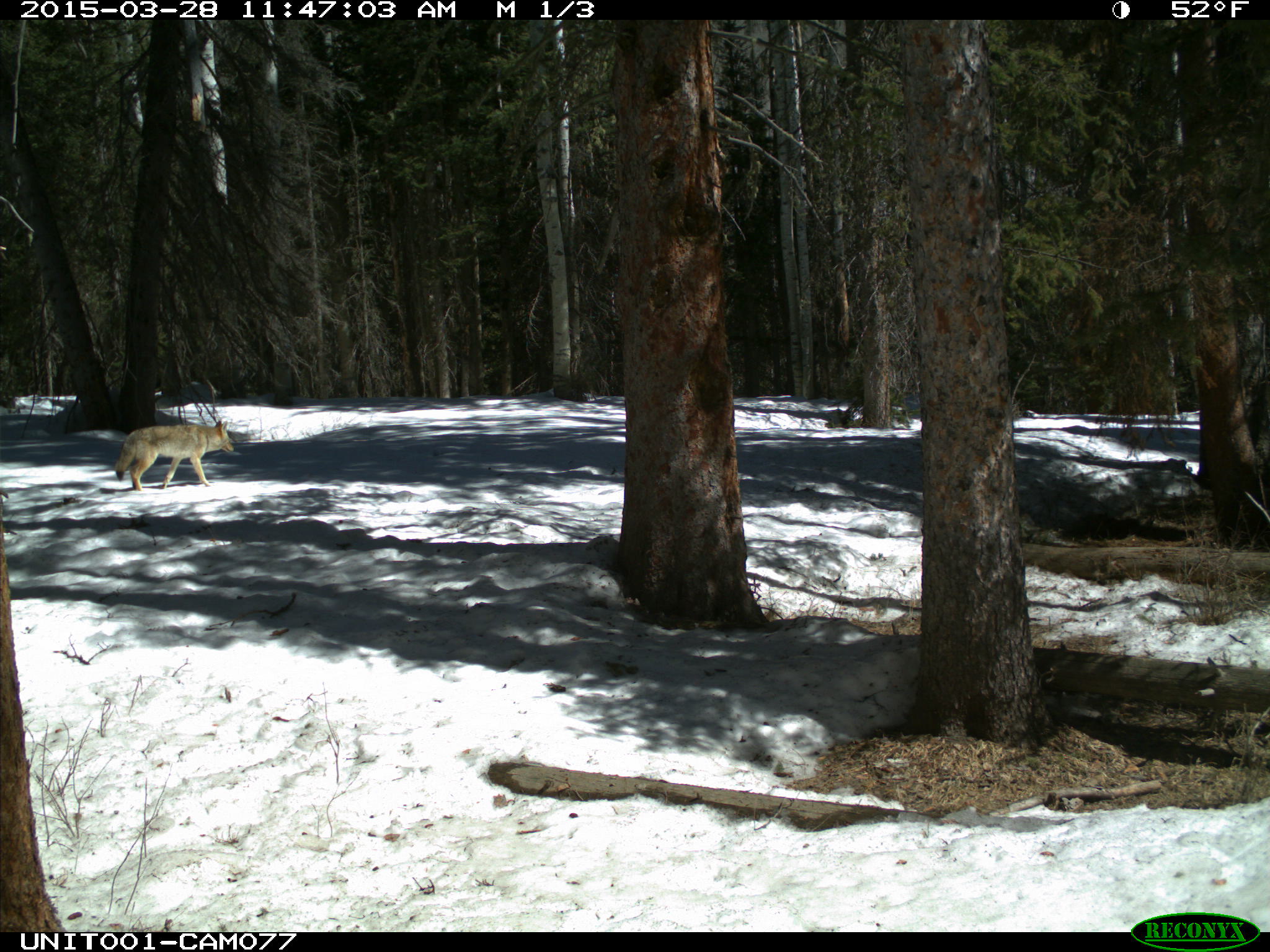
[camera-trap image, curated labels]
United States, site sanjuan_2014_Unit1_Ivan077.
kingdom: Animalia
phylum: Chordata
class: Mammalia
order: Carnivora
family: Canidae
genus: Canis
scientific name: Canis latrans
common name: coyote